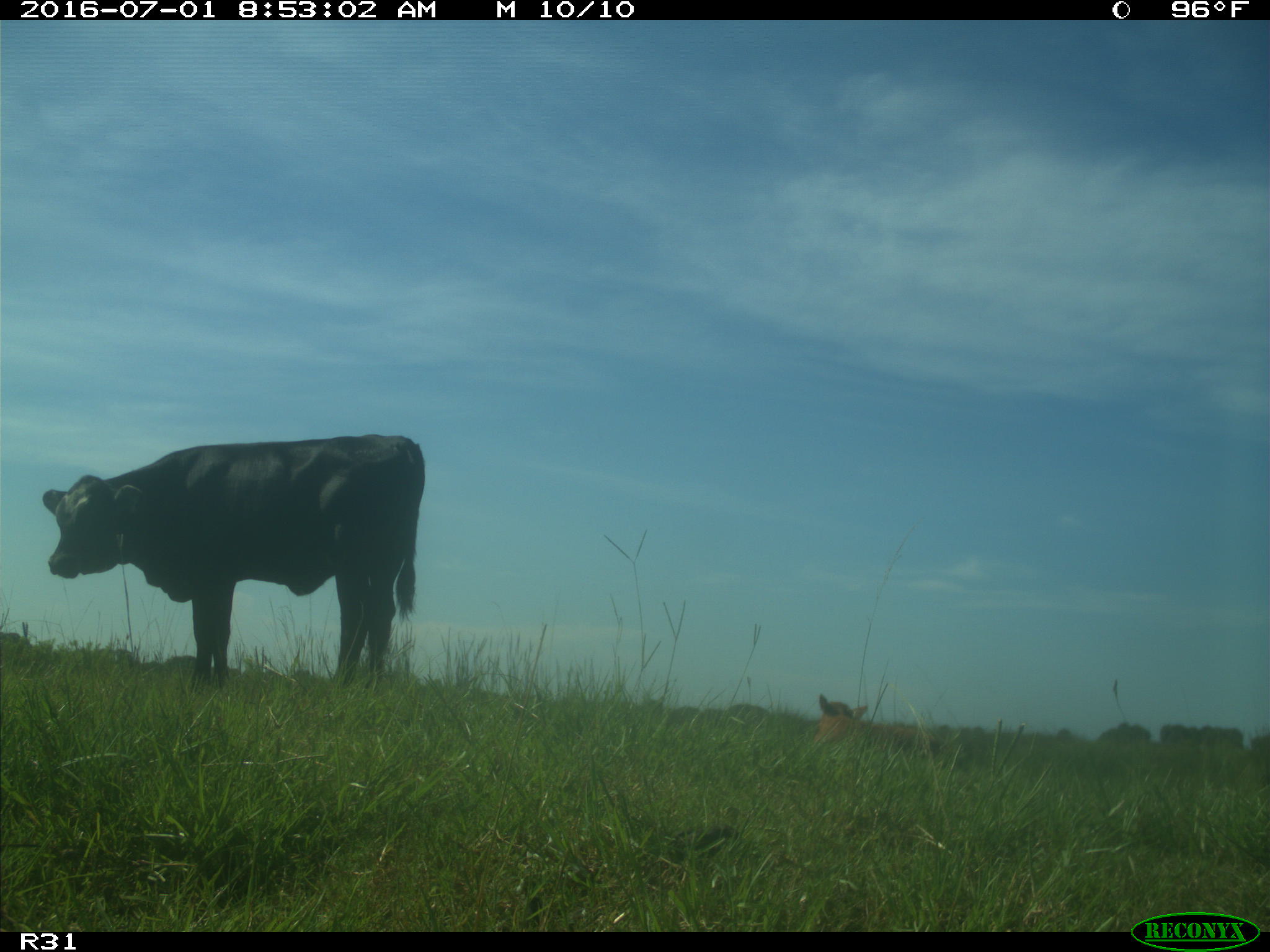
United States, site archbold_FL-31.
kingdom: Animalia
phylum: Chordata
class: Mammalia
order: Artiodactyla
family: Bovidae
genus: Bos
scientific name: Bos taurus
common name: domestic cow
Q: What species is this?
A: Bos taurus (domestic cow).